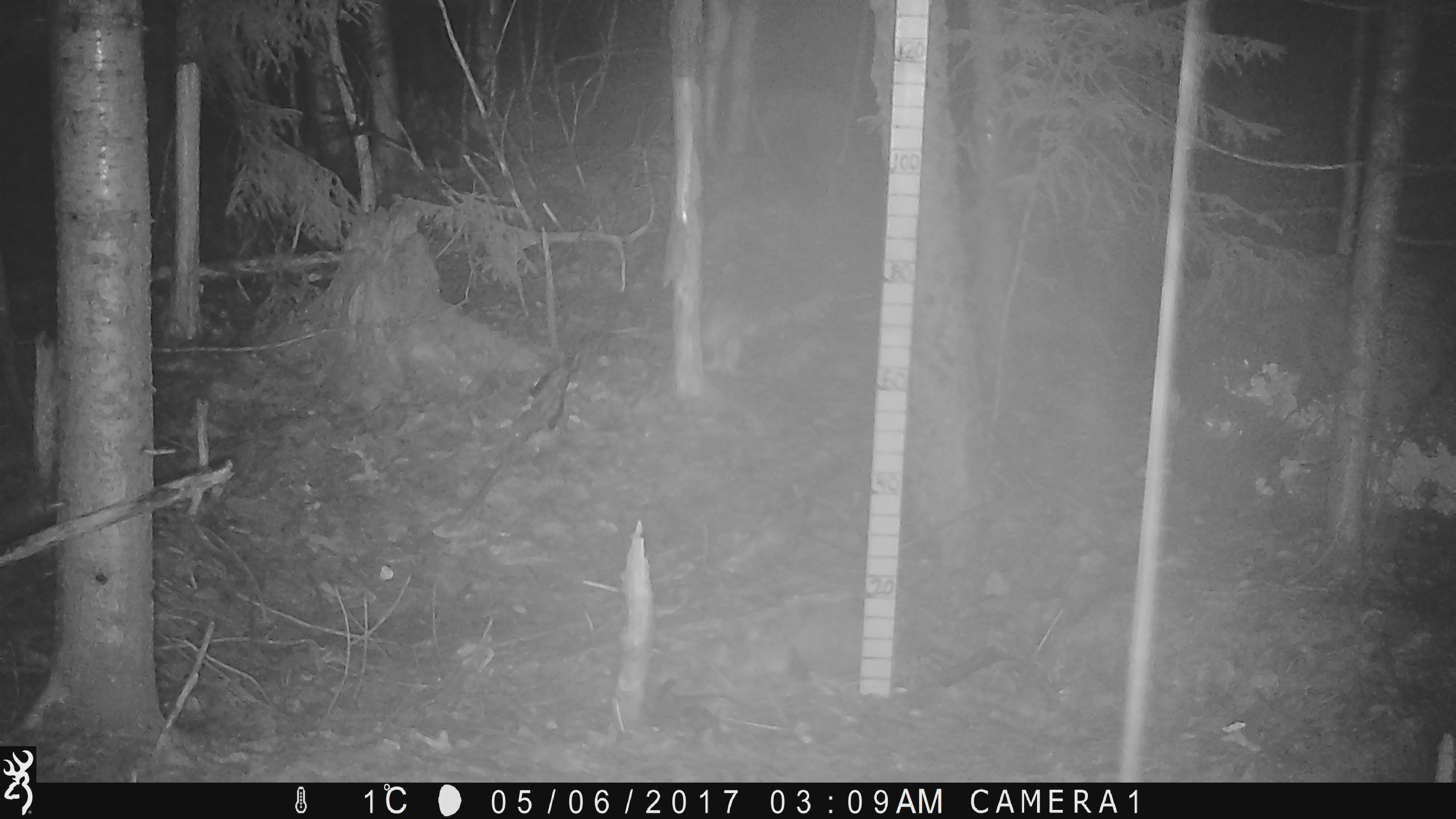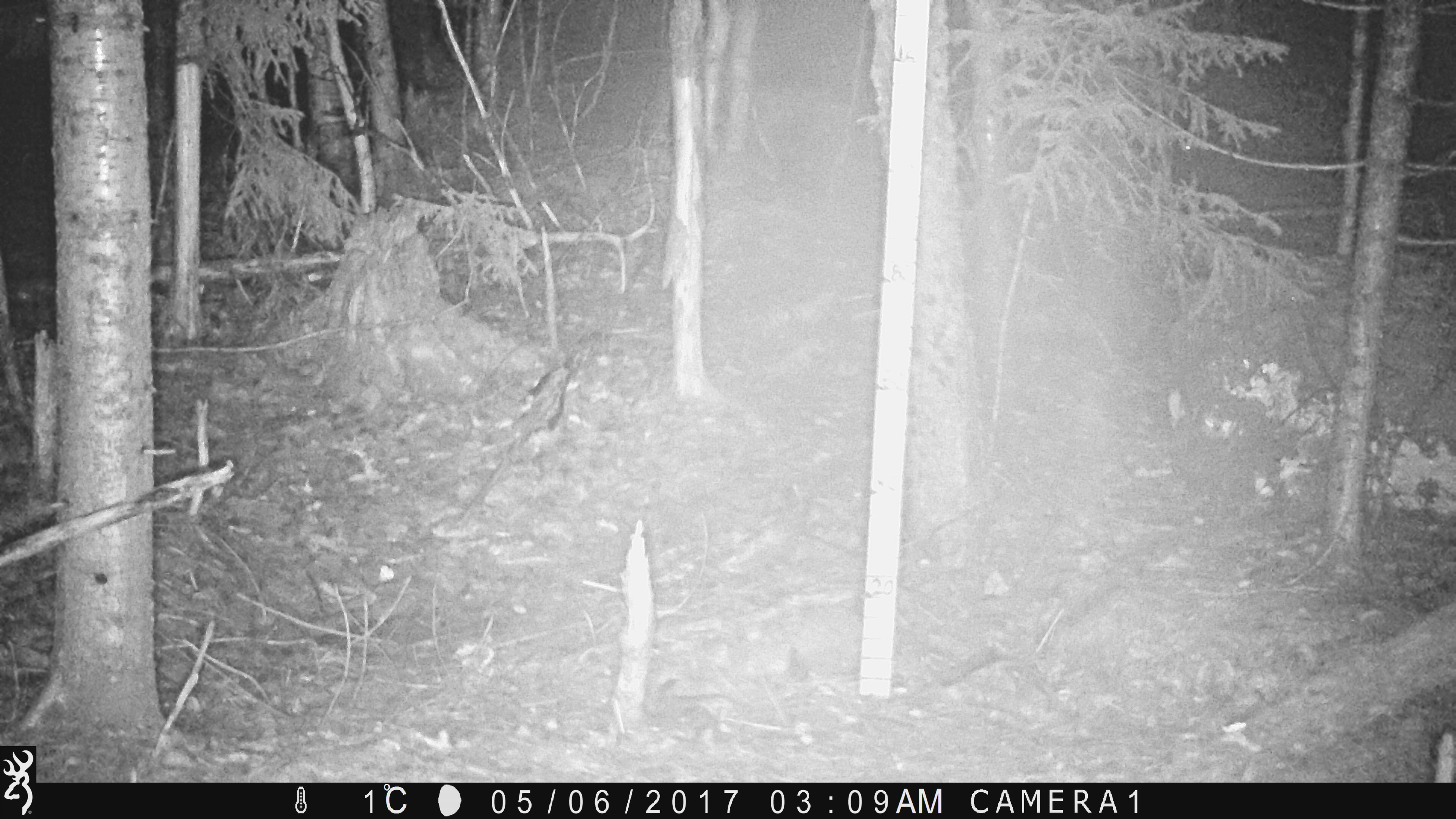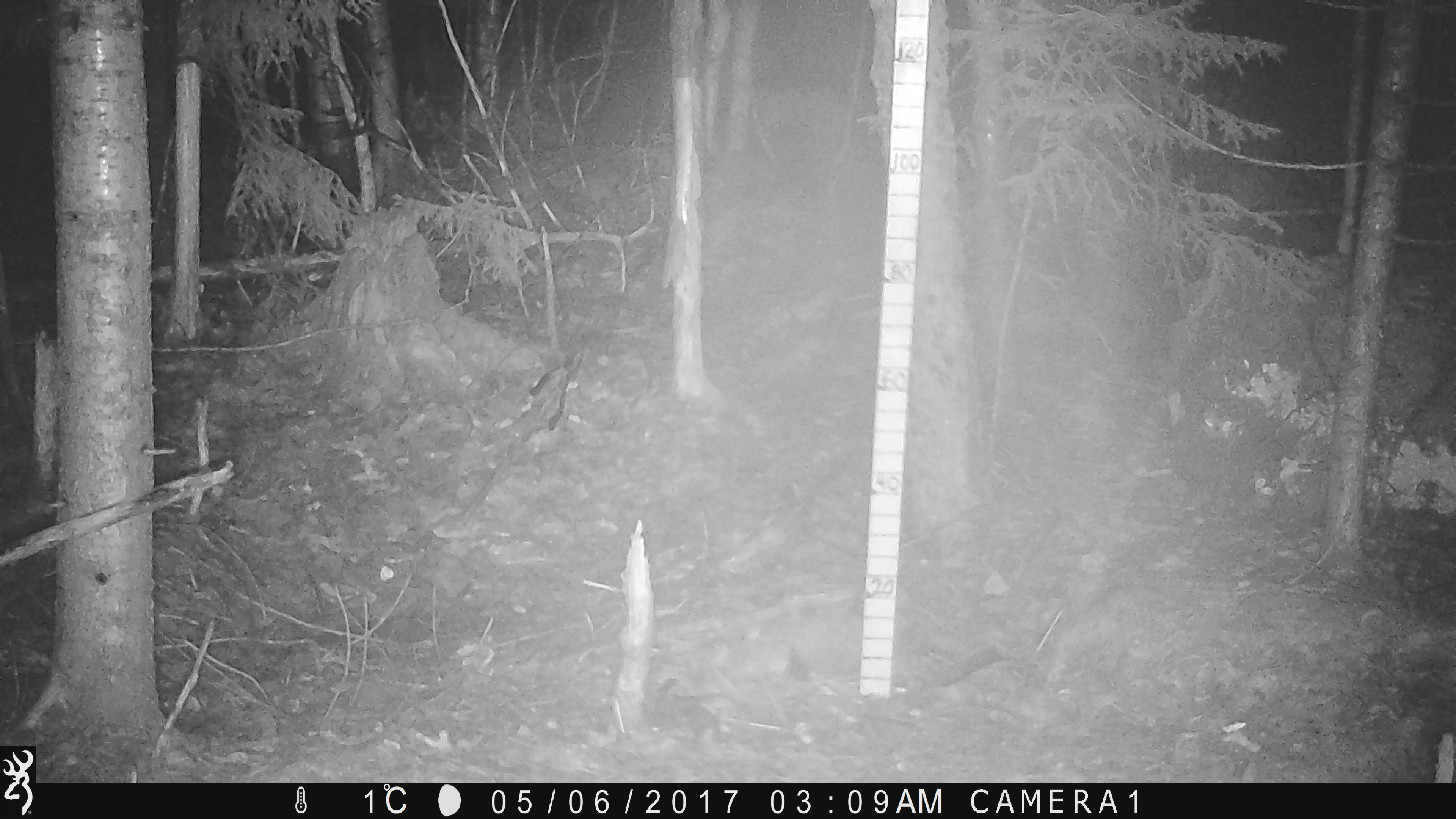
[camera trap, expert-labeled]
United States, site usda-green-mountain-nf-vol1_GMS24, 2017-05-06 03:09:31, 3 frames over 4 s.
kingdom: Animalia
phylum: Chordata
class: Mammalia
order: Lagomorpha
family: Leporidae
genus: Lepus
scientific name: Lepus americanus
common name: snowshoe hare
Snowshoe hare (Lepus americanus).